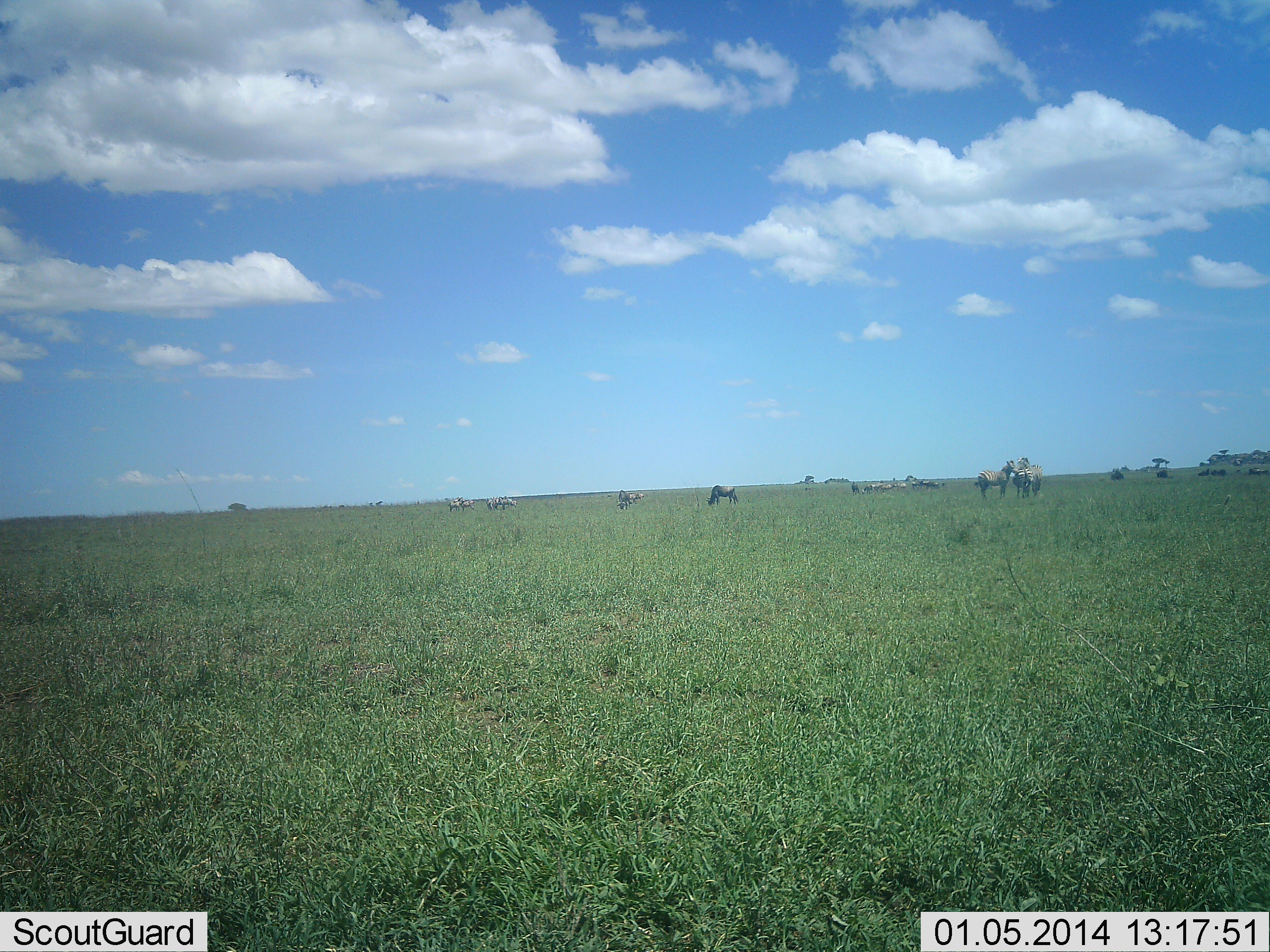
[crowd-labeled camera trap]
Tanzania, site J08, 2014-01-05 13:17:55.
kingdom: Animalia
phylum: Chordata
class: Mammalia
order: Artiodactyla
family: Bovidae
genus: Connochaetes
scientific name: Connochaetes taurinus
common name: blue wildebeest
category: wildebeest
Wildebeest (blue wildebeest) (Connochaetes taurinus), count 8. Behavior (volunteer vote fractions): standing 41%, resting 12%, moving 0%, interacting 0%. Young present (vote fraction): 0%. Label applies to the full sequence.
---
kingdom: Animalia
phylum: Chordata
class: Mammalia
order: Perissodactyla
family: Equidae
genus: Equus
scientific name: Equus quagga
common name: plains zebra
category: zebra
Zebra (plains zebra) (Equus quagga), count 8. Behavior (volunteer vote fractions): standing 73%, resting 0%, moving 0%, interacting 18%. Young present (vote fraction): 0%. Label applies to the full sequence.